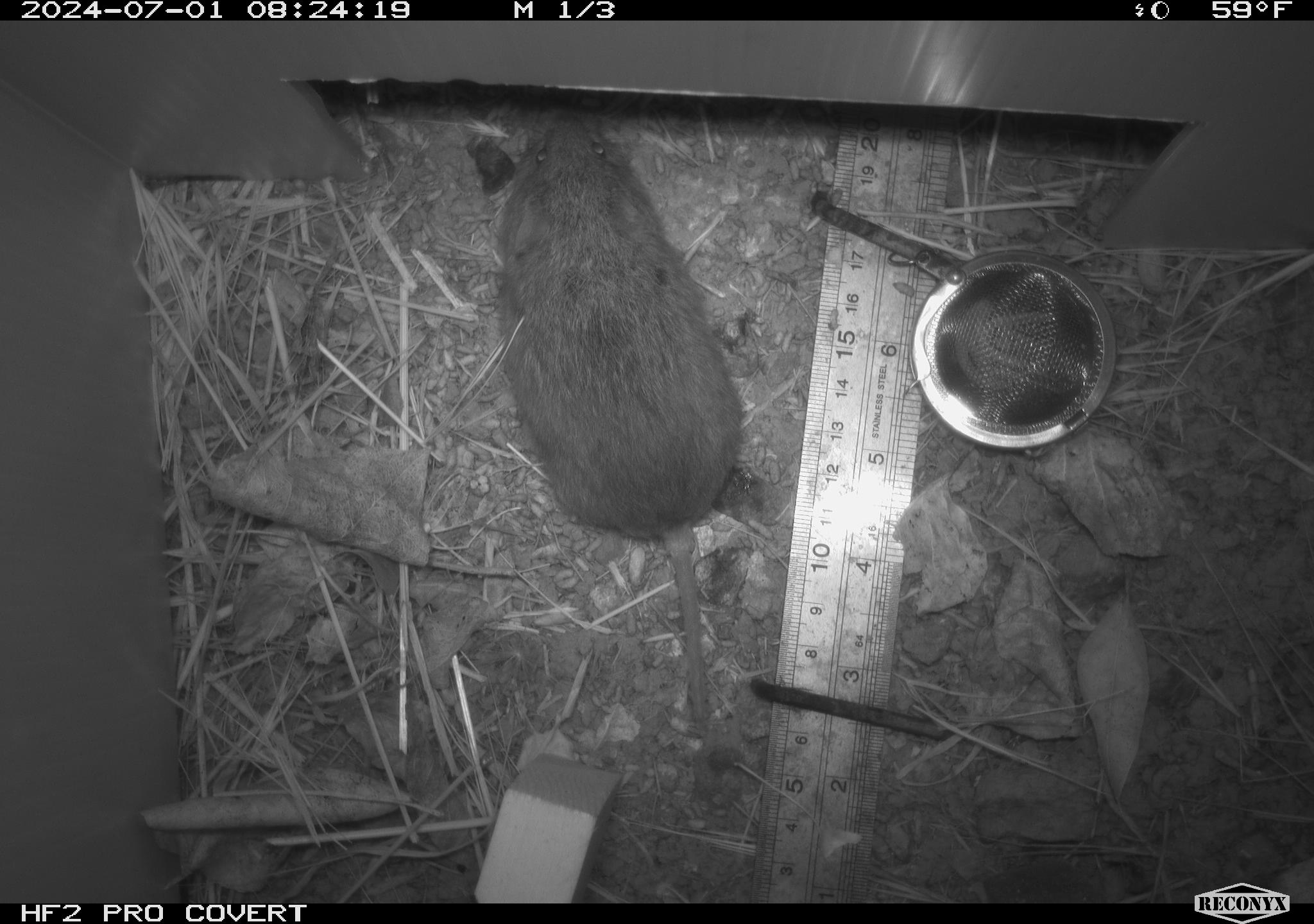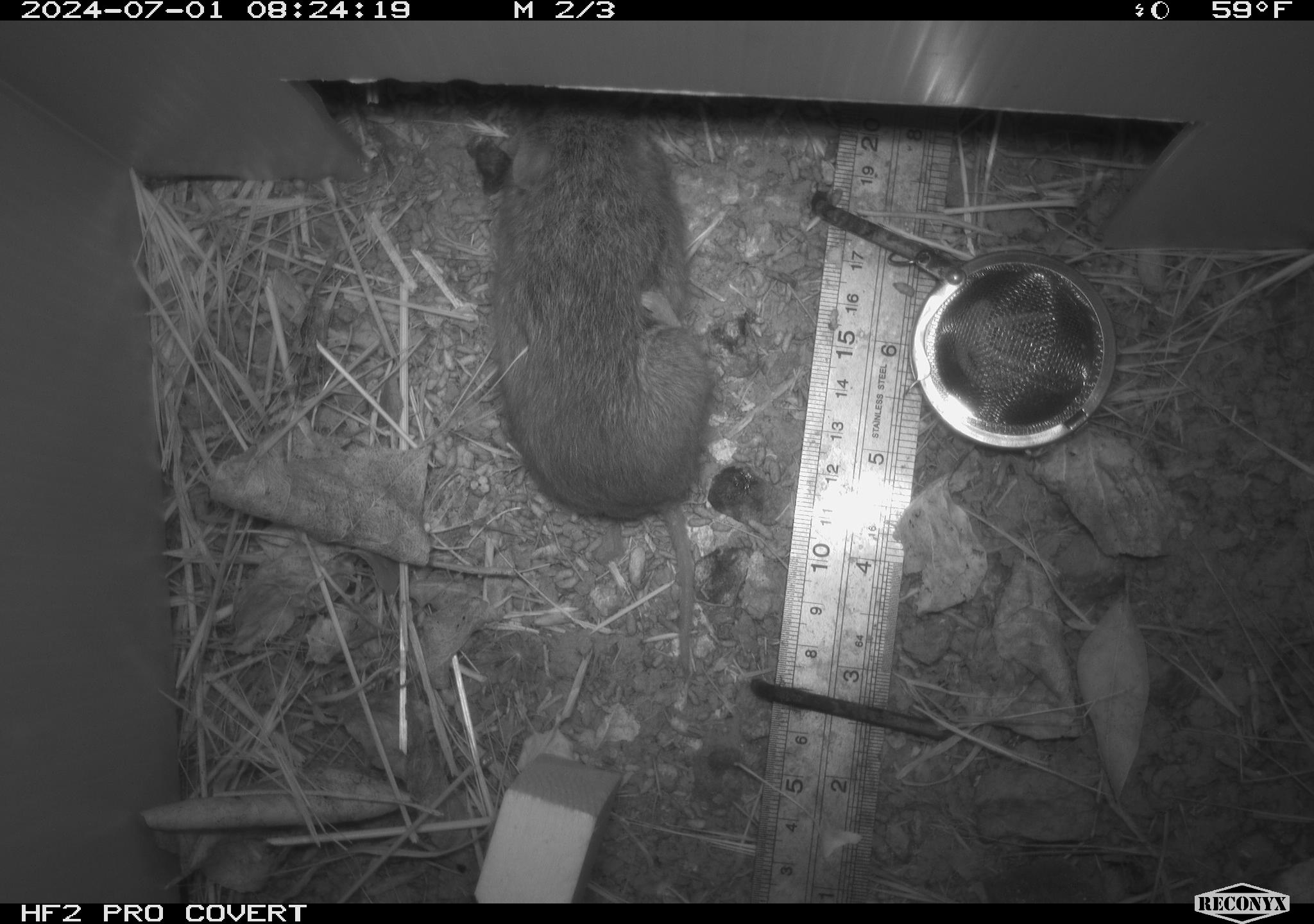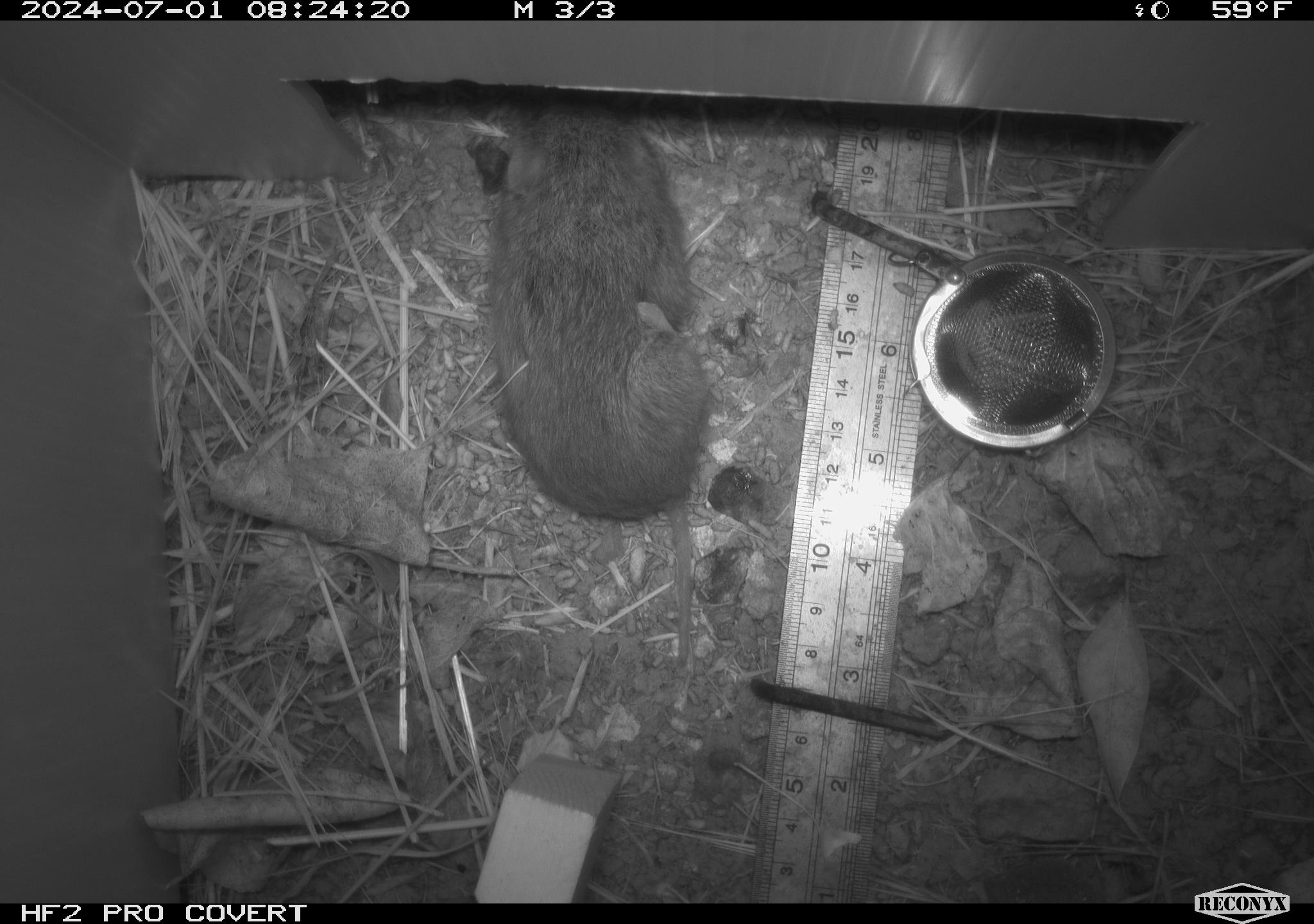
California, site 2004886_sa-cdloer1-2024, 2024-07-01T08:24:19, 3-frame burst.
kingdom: Animalia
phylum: Chordata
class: Mammalia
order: Rodentia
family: Cricetidae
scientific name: Arvicolinae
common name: voles, lemmings, and muskrats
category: arvicolinae subfamily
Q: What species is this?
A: Arvicolinae subfamily (voles, lemmings, and muskrats) (Arvicolinae).